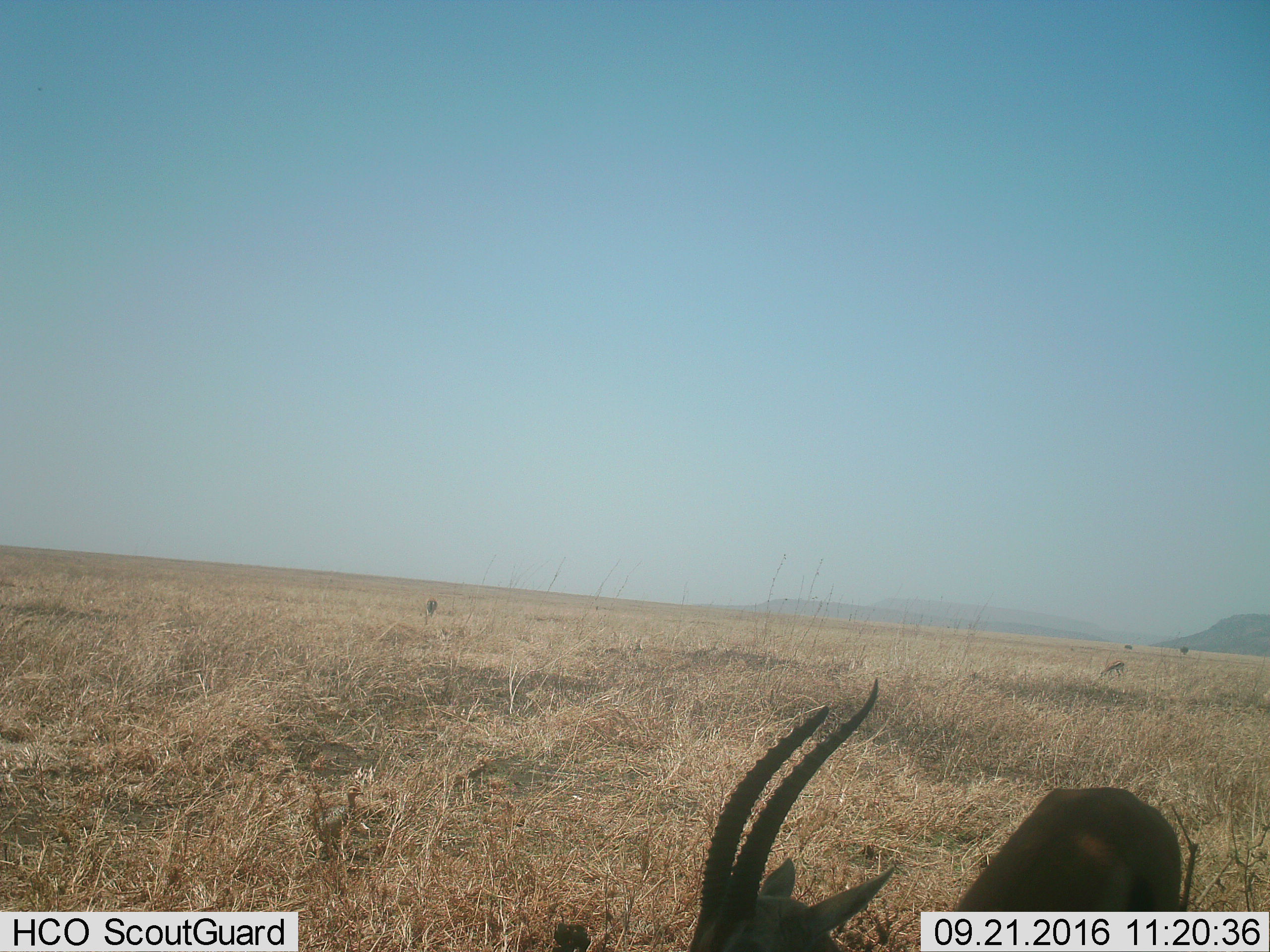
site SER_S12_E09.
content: unidentified animal